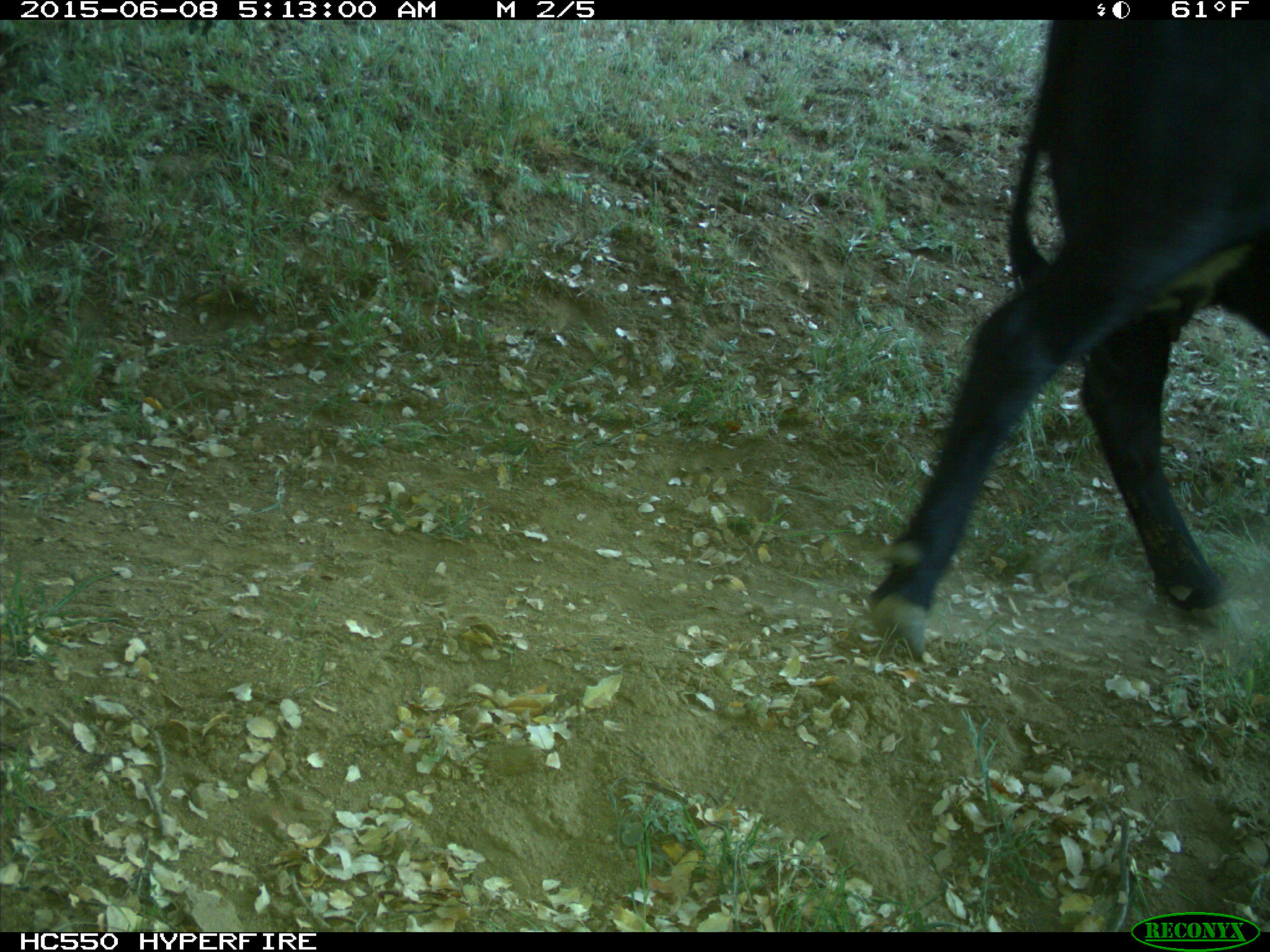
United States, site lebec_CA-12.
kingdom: Animalia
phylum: Chordata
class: Mammalia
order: Artiodactyla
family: Bovidae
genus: Bos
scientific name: Bos taurus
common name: domestic cow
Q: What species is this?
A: Bos taurus (domestic cow).